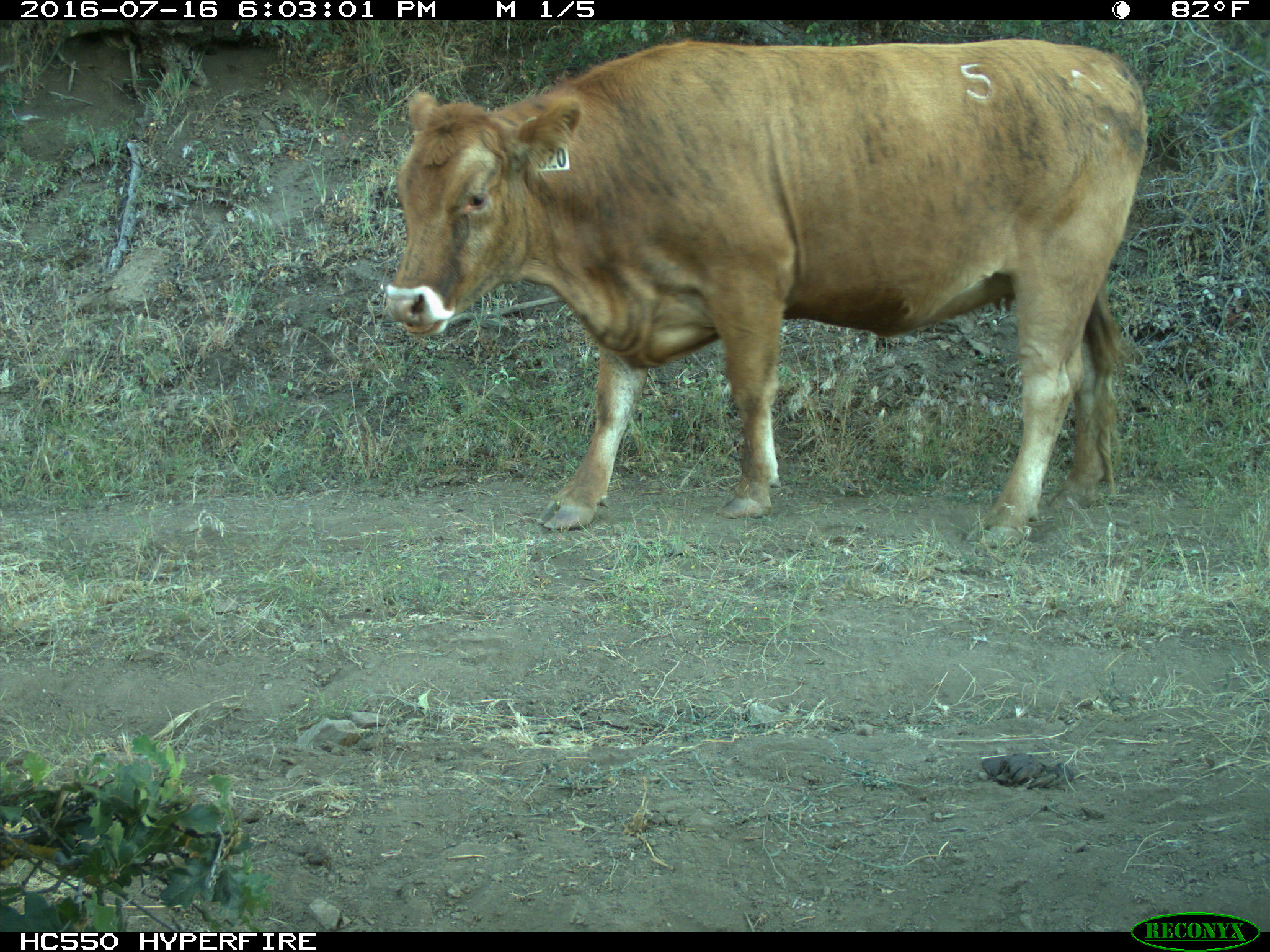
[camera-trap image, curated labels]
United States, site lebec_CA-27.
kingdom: Animalia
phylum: Chordata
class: Mammalia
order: Artiodactyla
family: Bovidae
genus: Bos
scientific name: Bos taurus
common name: domestic cow